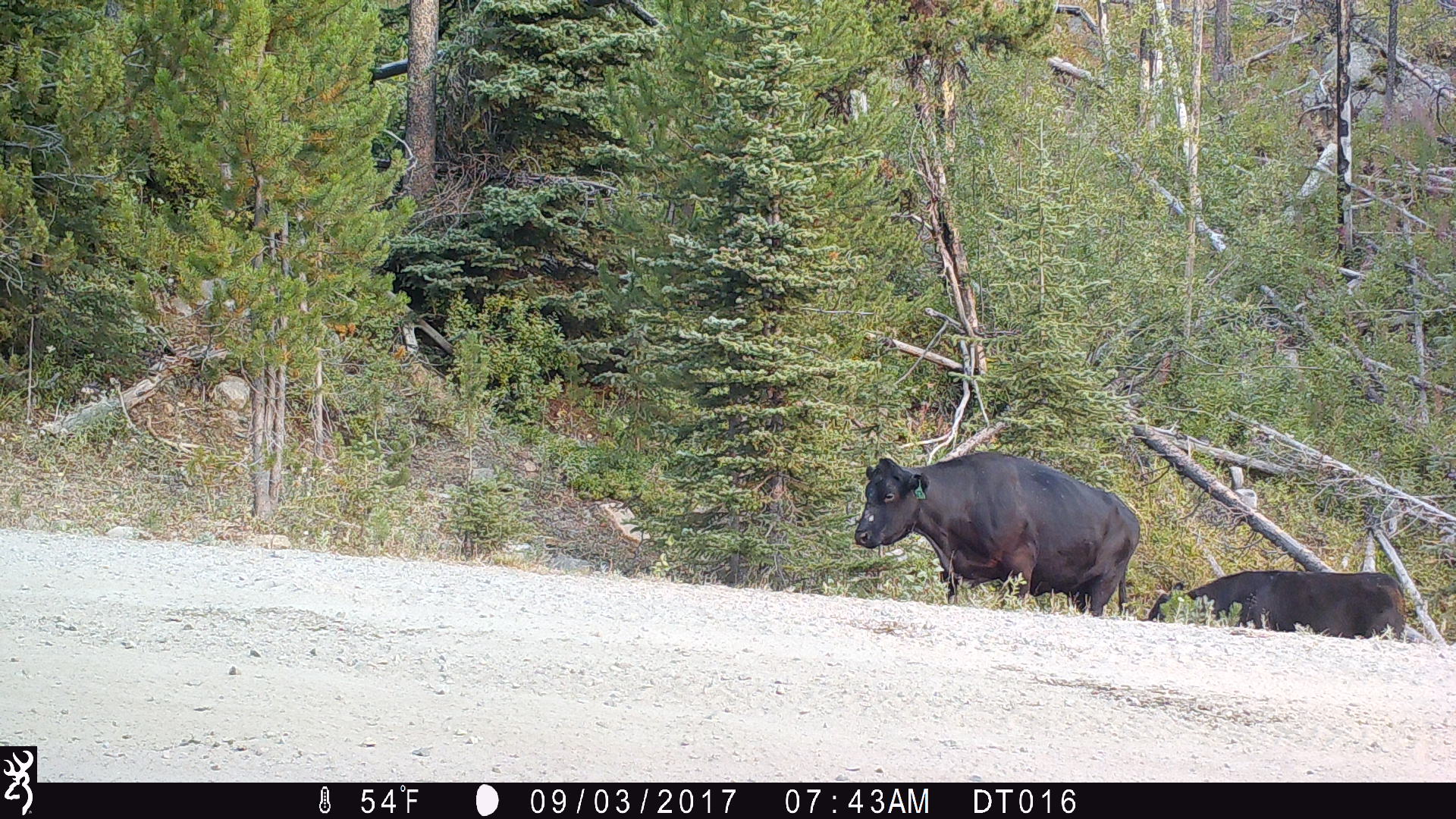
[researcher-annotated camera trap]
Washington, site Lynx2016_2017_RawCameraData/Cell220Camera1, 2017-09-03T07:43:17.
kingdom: Animalia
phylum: Chordata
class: Mammalia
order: Artiodactyla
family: Bovidae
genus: Bos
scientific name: Bos taurus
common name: domestic cattle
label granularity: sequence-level